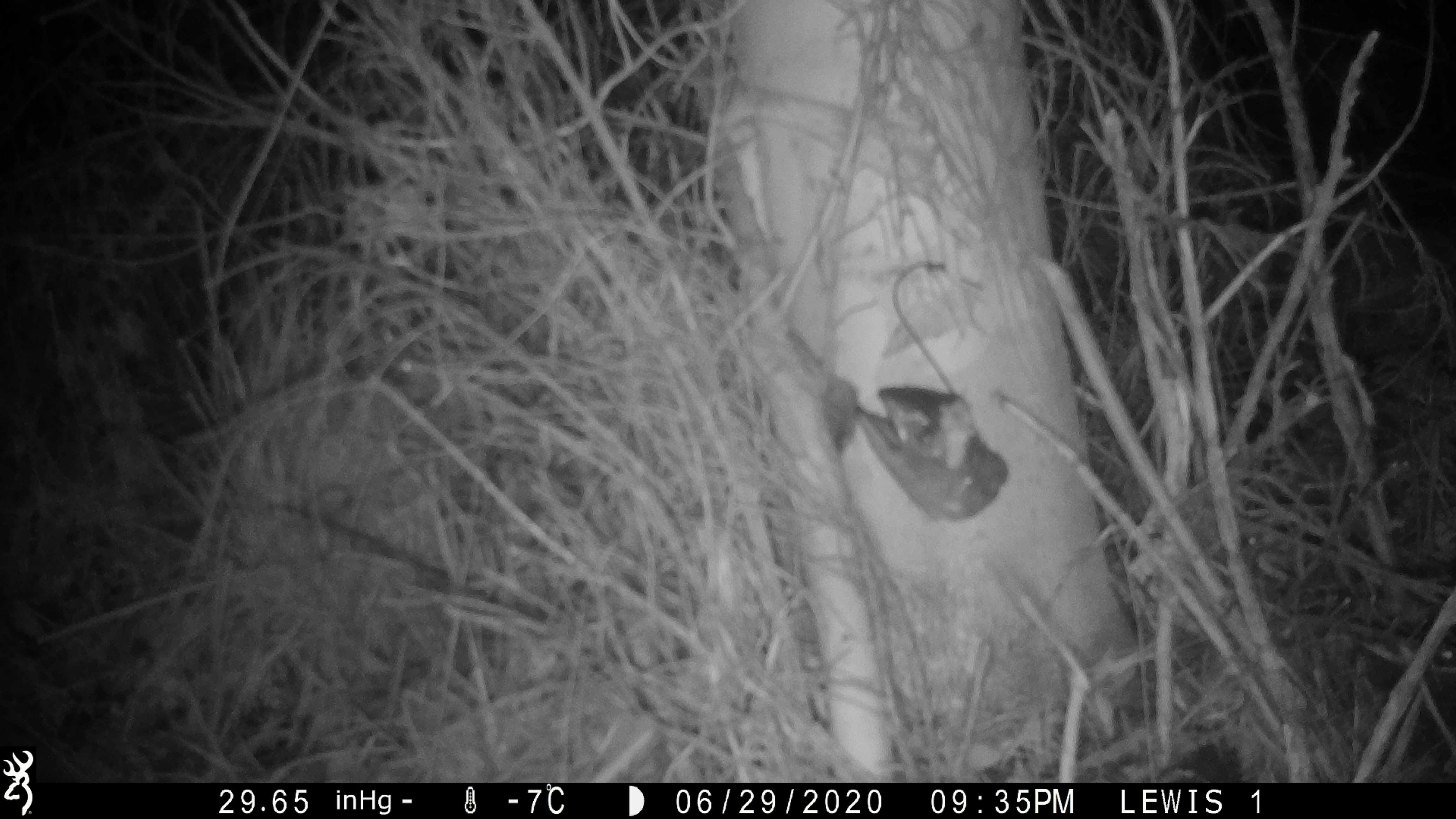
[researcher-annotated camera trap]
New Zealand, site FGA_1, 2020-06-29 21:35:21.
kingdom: Animalia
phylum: Chordata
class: Mammalia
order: Rodentia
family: Muridae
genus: Mus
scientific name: Mus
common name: mouse